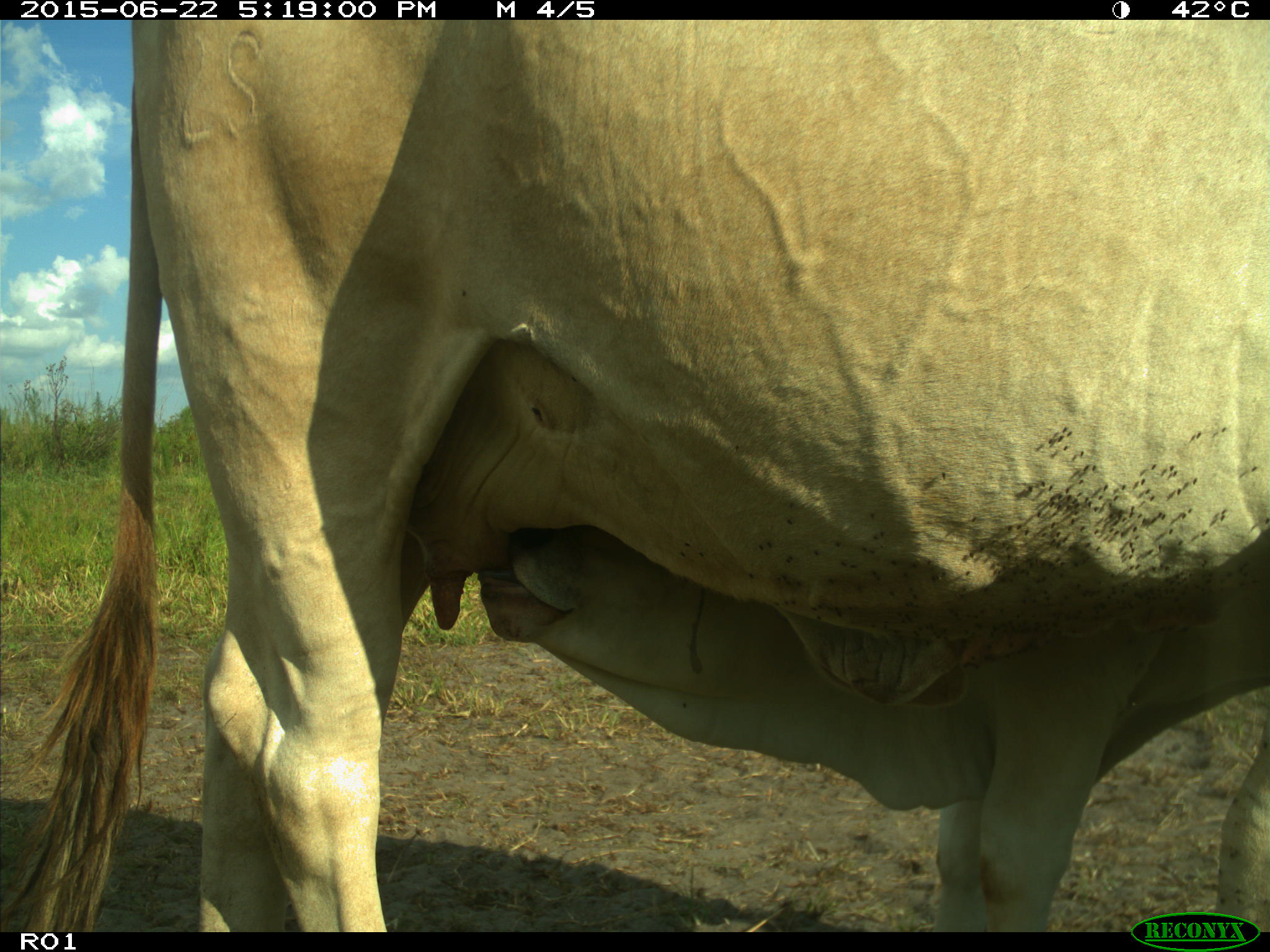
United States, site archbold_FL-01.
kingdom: Animalia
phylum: Chordata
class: Mammalia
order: Artiodactyla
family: Bovidae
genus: Bos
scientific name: Bos taurus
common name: domestic cow